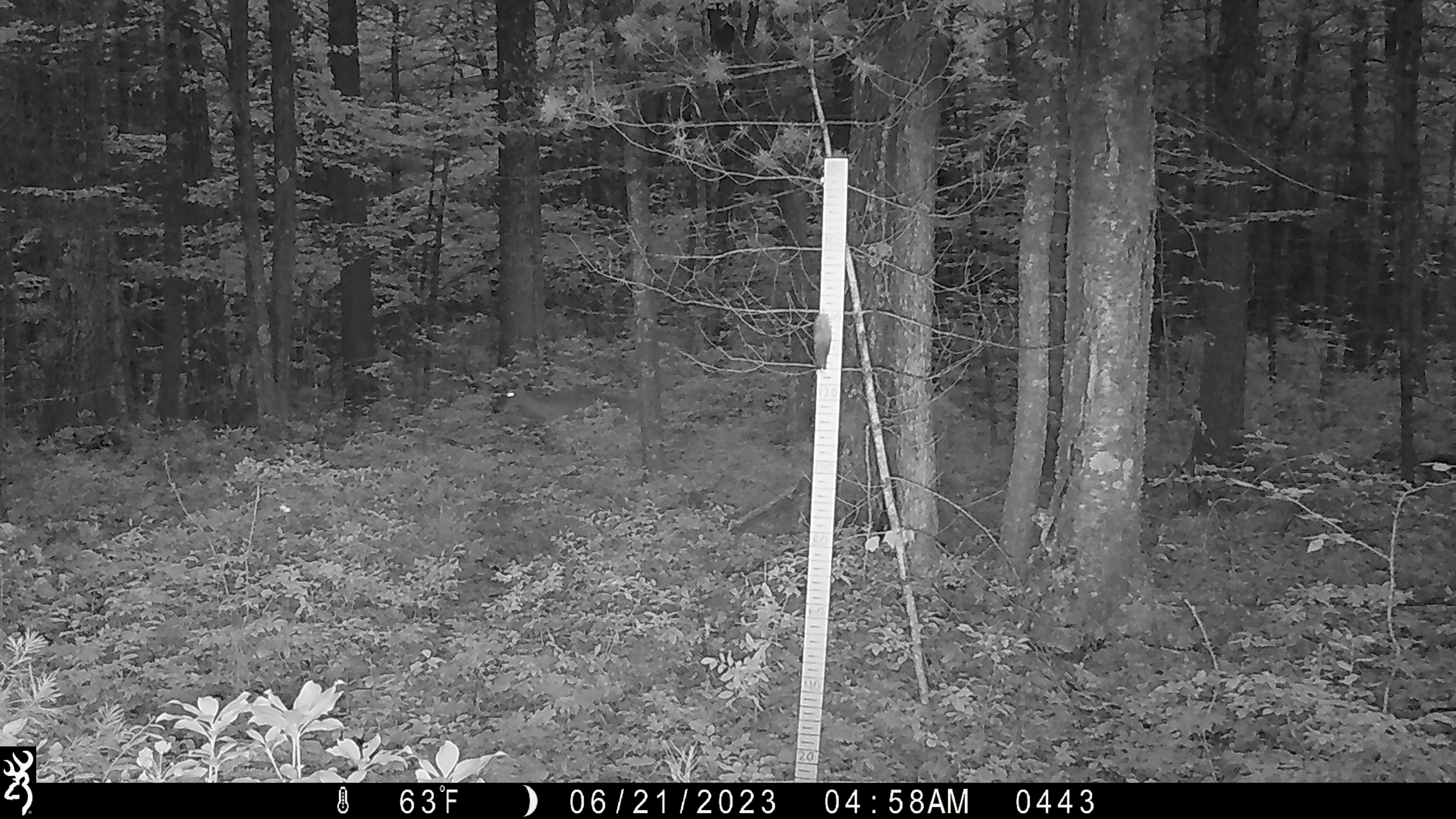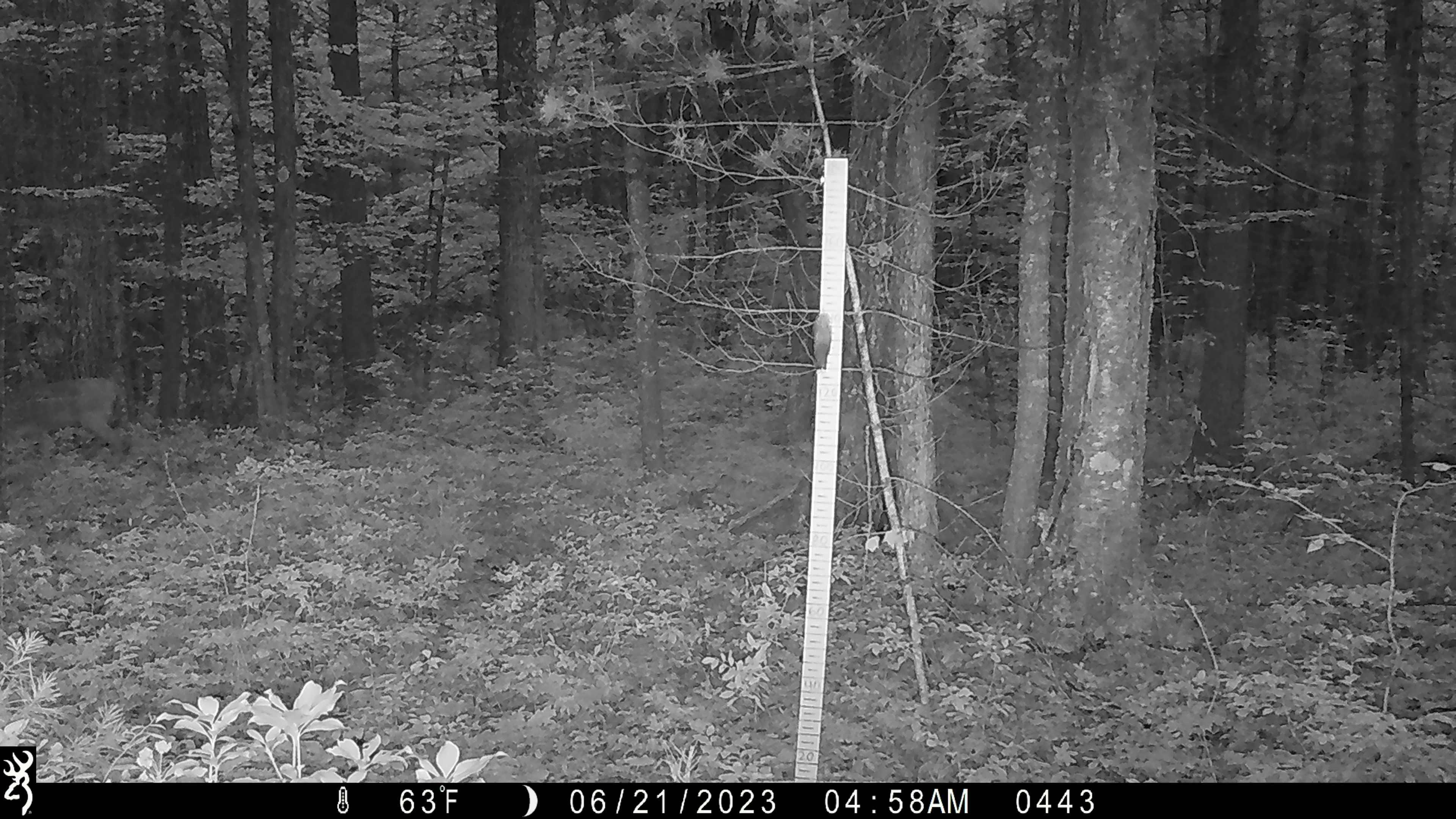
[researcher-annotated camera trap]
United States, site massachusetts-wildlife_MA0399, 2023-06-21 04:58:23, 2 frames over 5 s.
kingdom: Animalia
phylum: Chordata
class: Mammalia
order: Artiodactyla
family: Cervidae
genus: Odocoileus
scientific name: Odocoileus virginianus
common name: white-tailed deer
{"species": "white-tailed deer (Odocoileus virginianus)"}